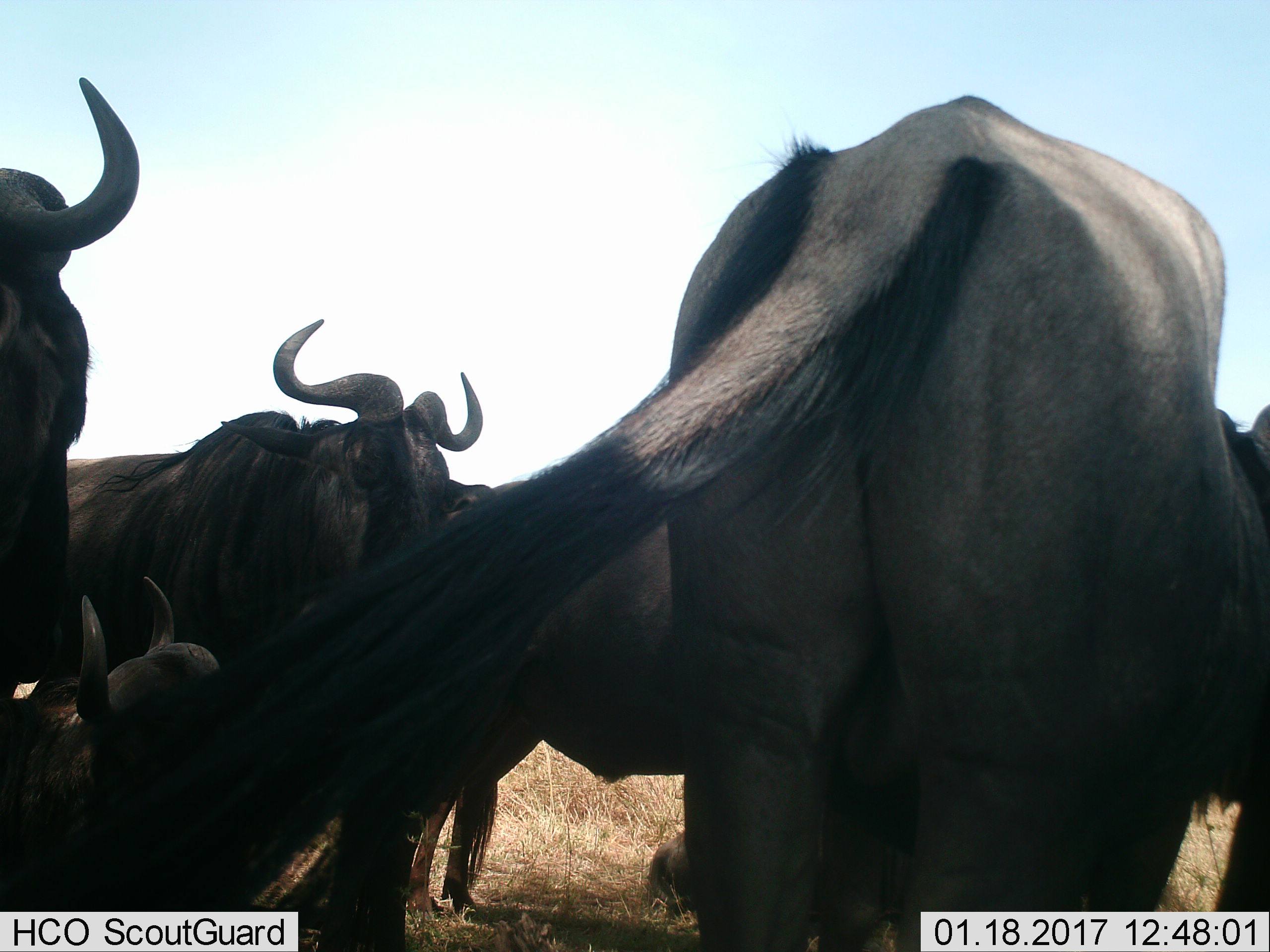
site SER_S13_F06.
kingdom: Animalia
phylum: Chordata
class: Mammalia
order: Artiodactyla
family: Bovidae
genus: Connochaetes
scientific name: Connochaetes taurinus taurinus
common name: blue wildebeest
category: wildebeestblue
Wildebeestblue (blue wildebeest) (Connochaetes taurinus taurinus), count 5. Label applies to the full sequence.